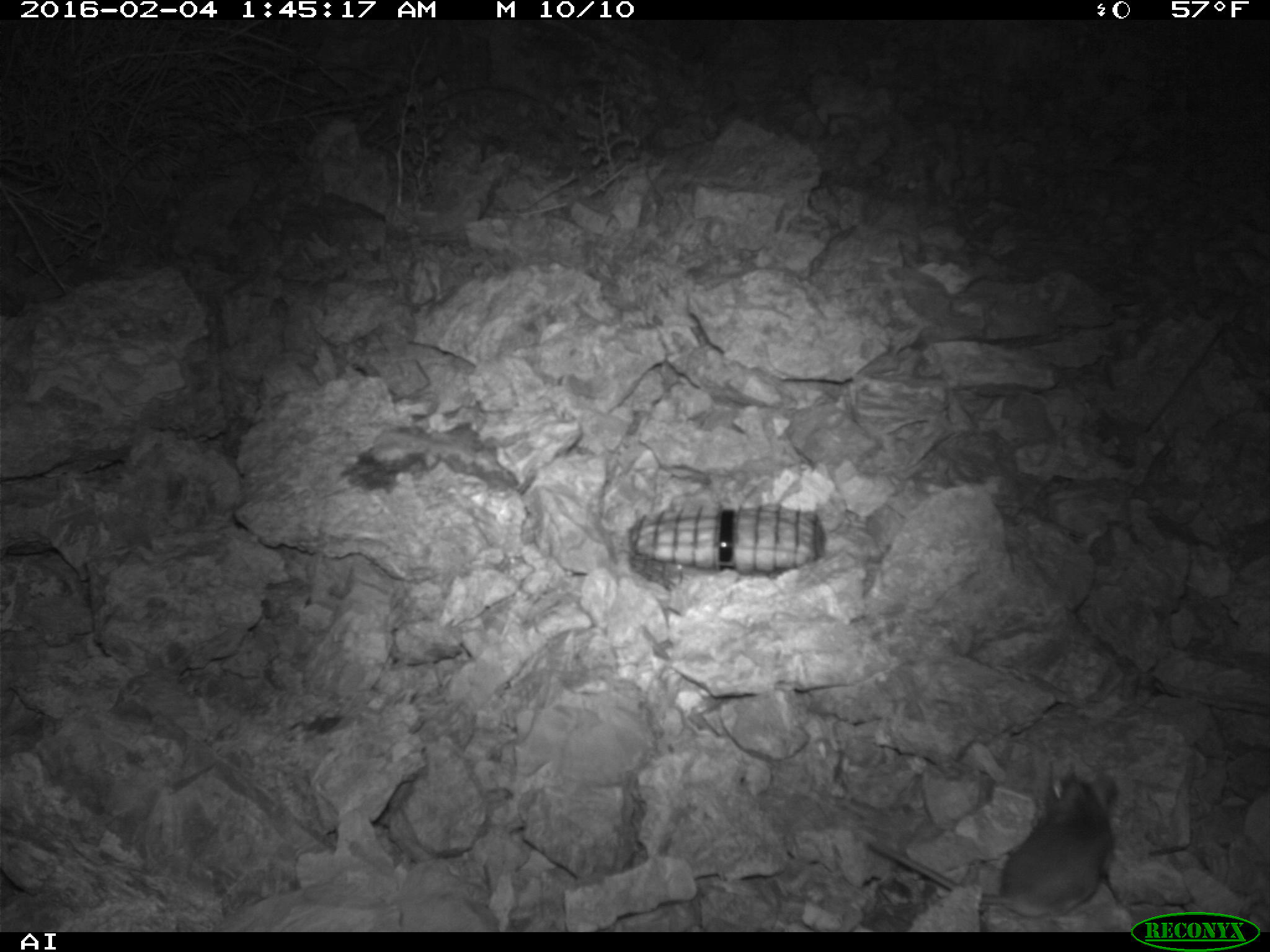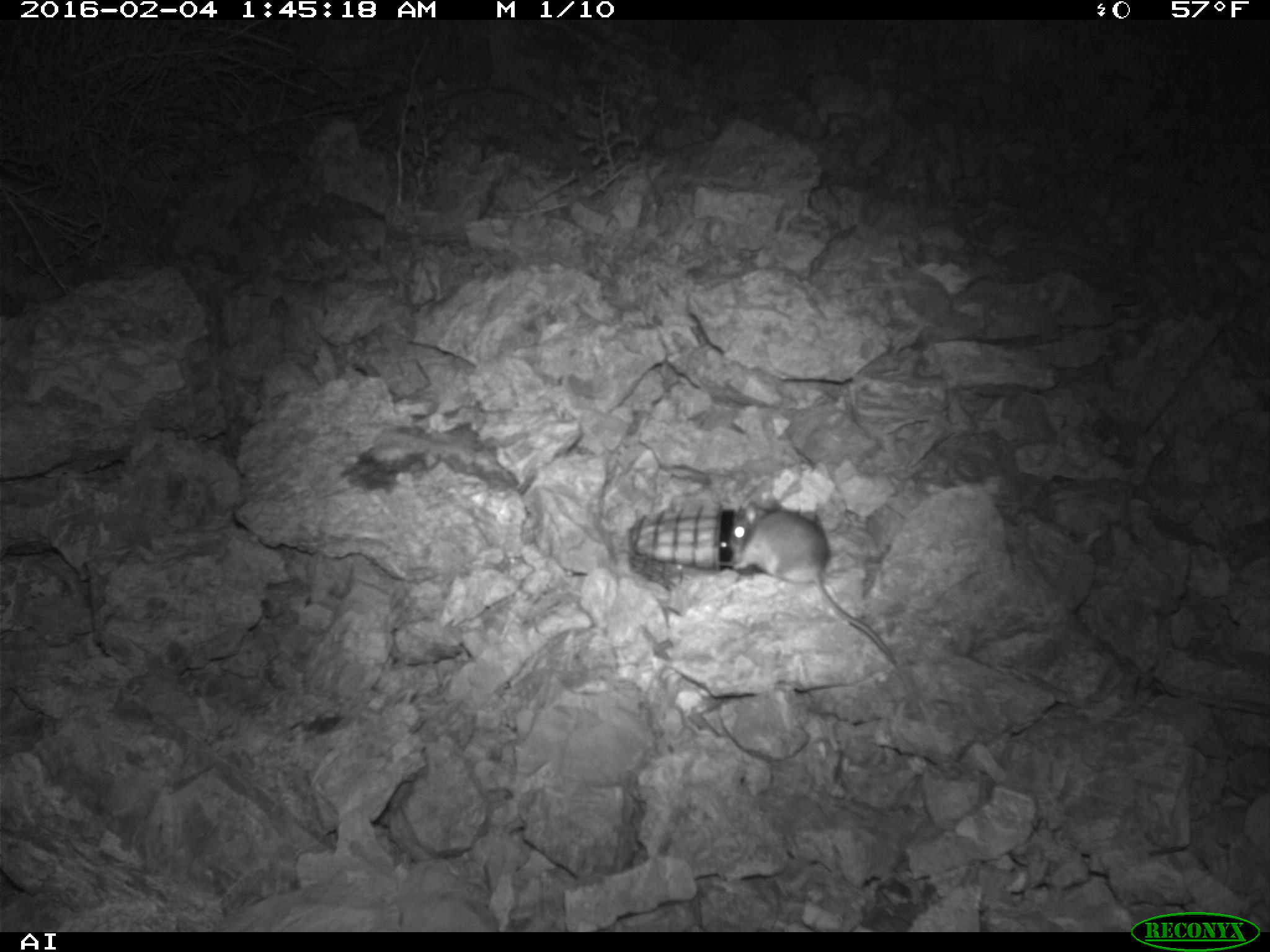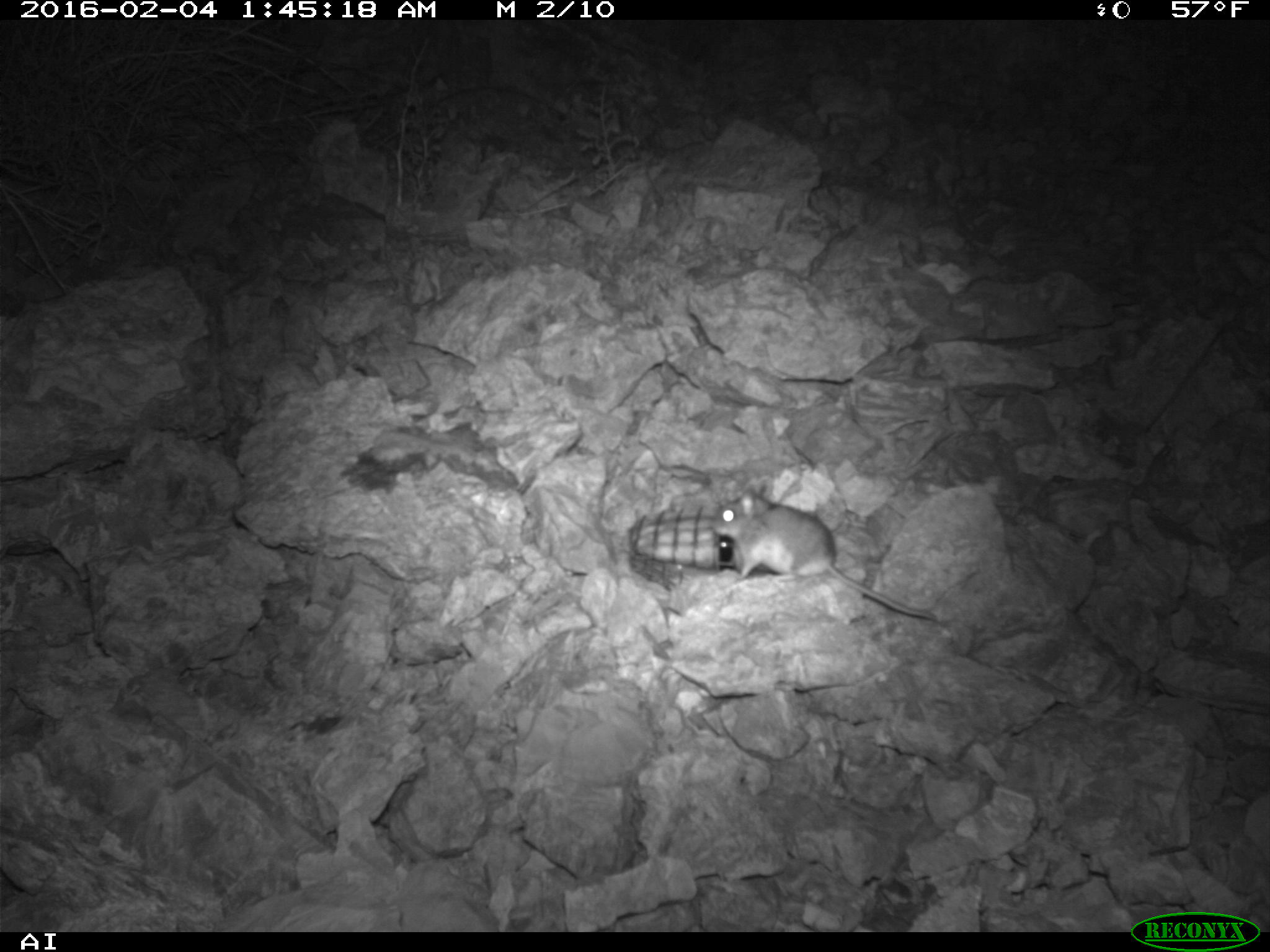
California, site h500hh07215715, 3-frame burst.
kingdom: Animalia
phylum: Chordata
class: Mammalia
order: Rodentia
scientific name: Rodentia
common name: rodent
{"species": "rodent (Rodentia)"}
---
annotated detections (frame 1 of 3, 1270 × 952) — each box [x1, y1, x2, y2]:
rodent: [866, 763, 1129, 917]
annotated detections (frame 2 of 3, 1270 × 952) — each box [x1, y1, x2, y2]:
rodent: [727, 501, 895, 661]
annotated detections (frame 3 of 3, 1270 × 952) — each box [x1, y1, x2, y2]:
rodent: [710, 477, 938, 622]